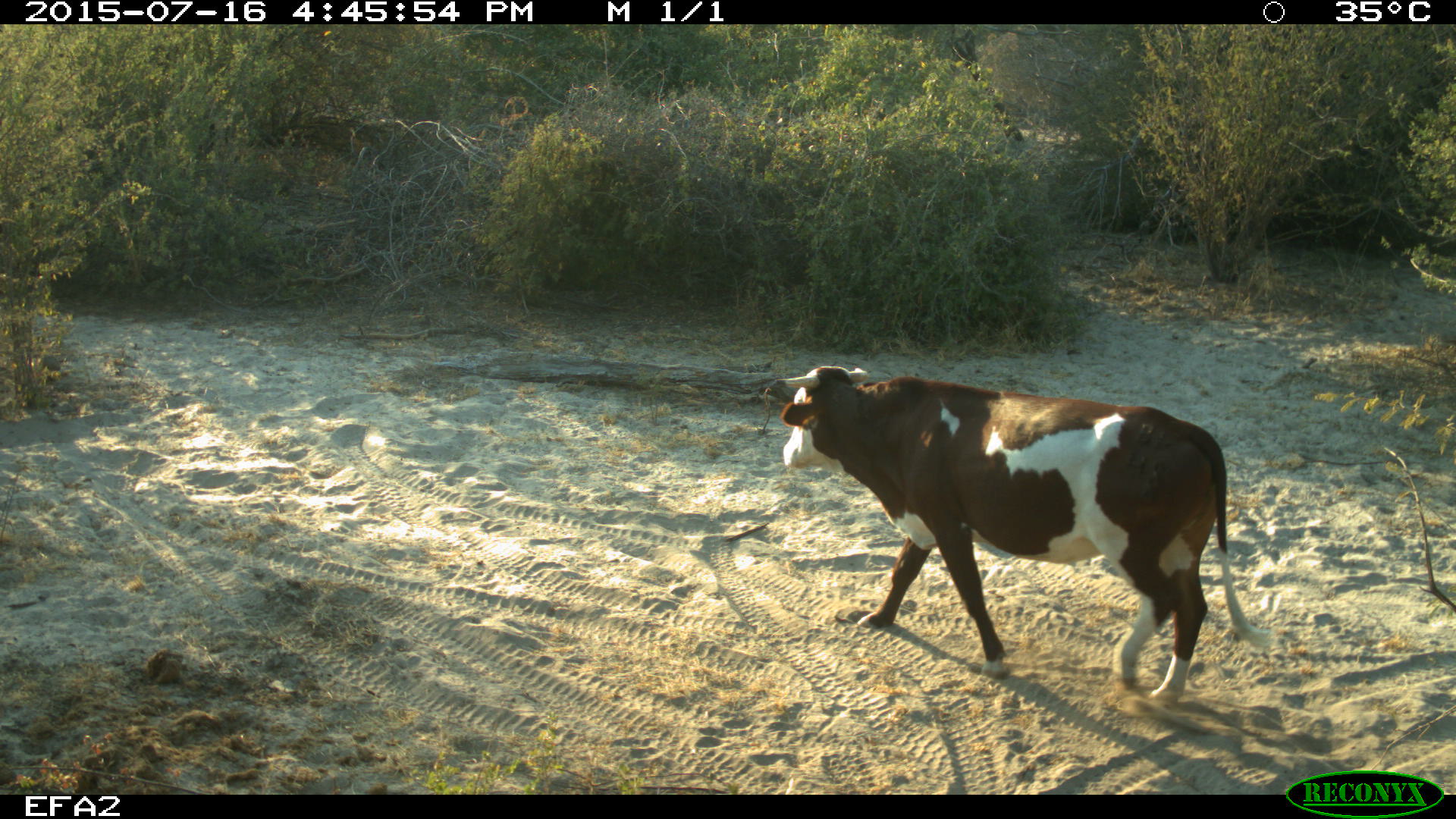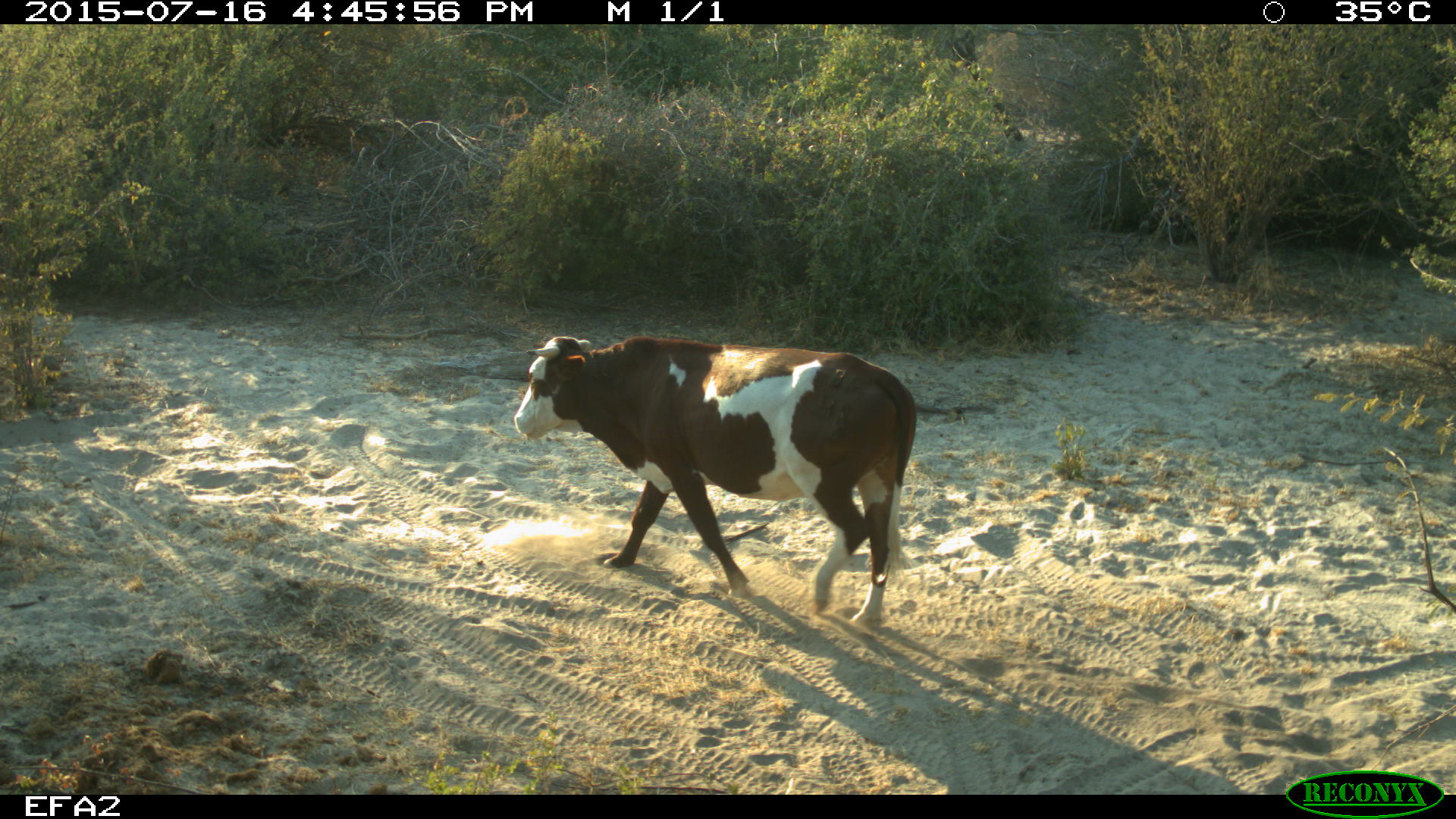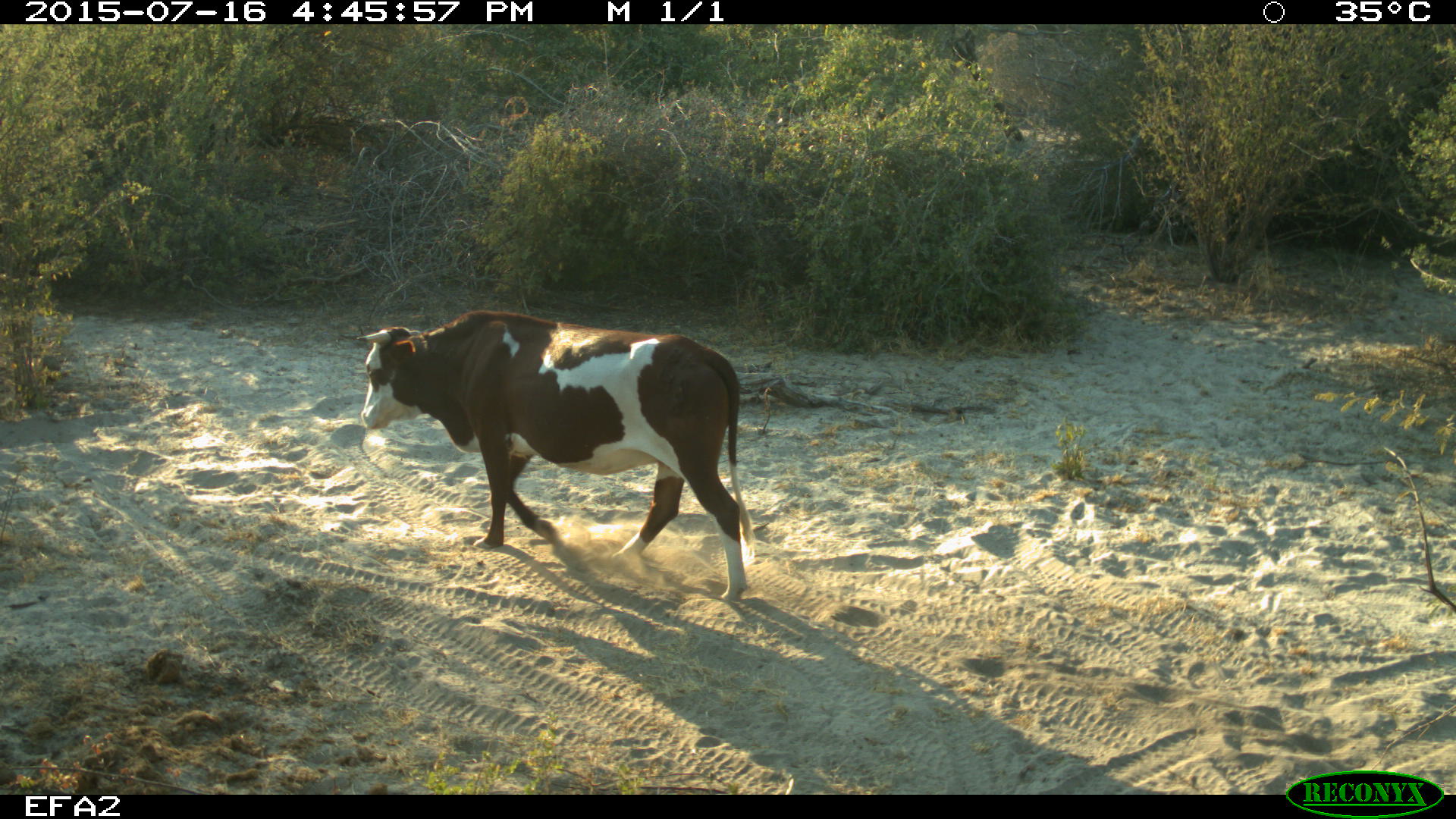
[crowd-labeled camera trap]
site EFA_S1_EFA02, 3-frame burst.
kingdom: Animalia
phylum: Chordata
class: Mammalia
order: Artiodactyla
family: Bovidae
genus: Bos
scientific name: Bos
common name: cattle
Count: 1.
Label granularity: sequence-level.